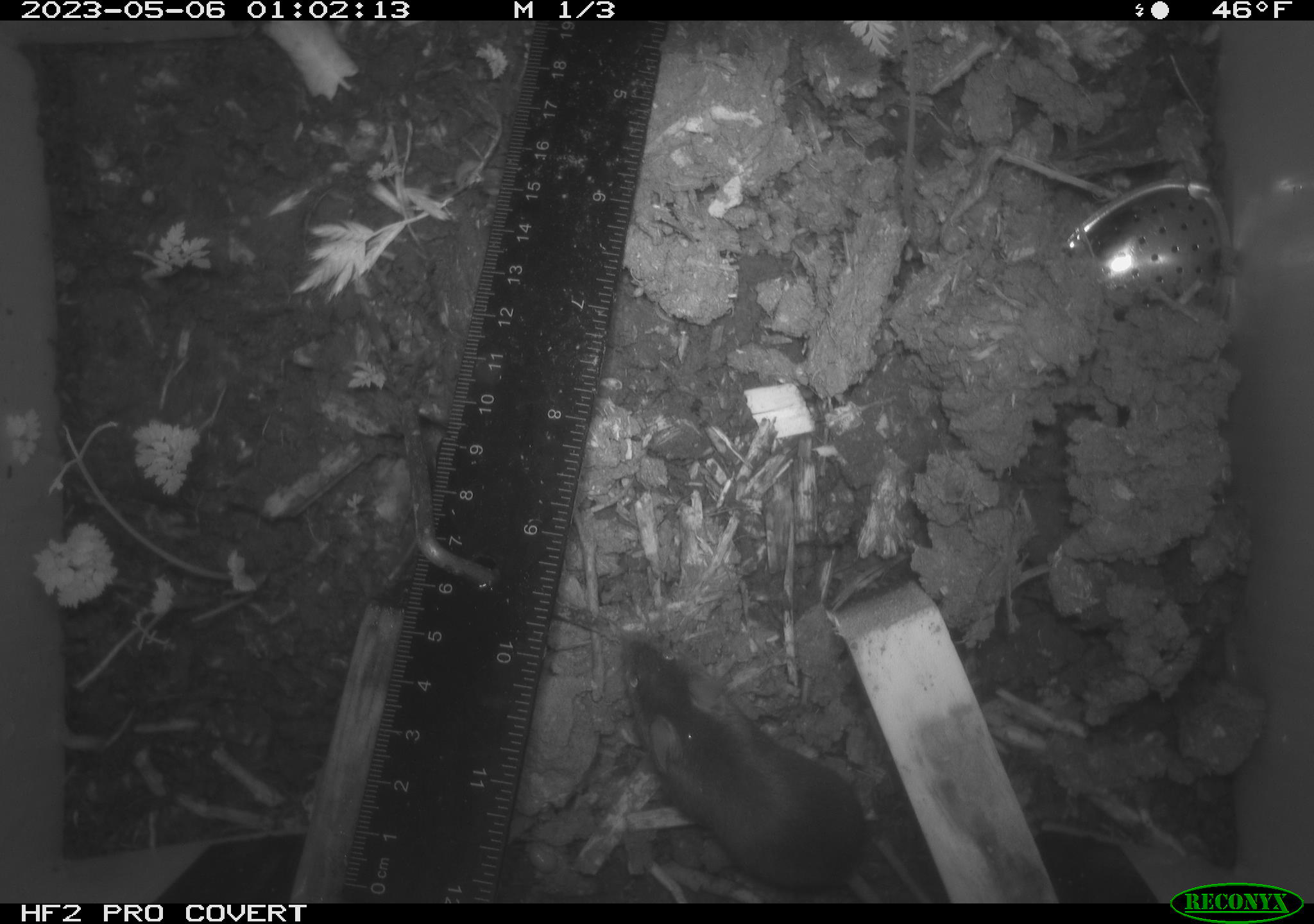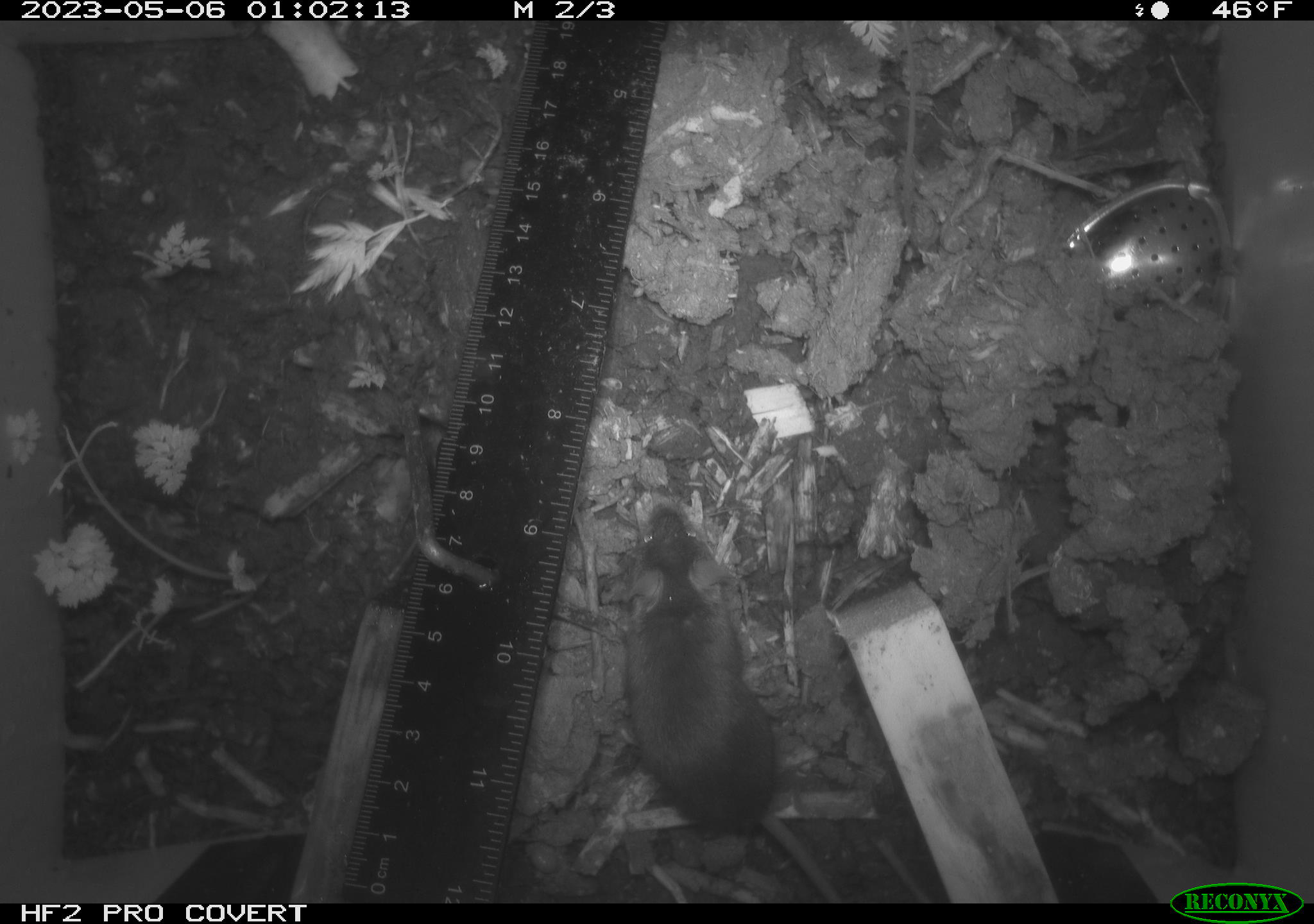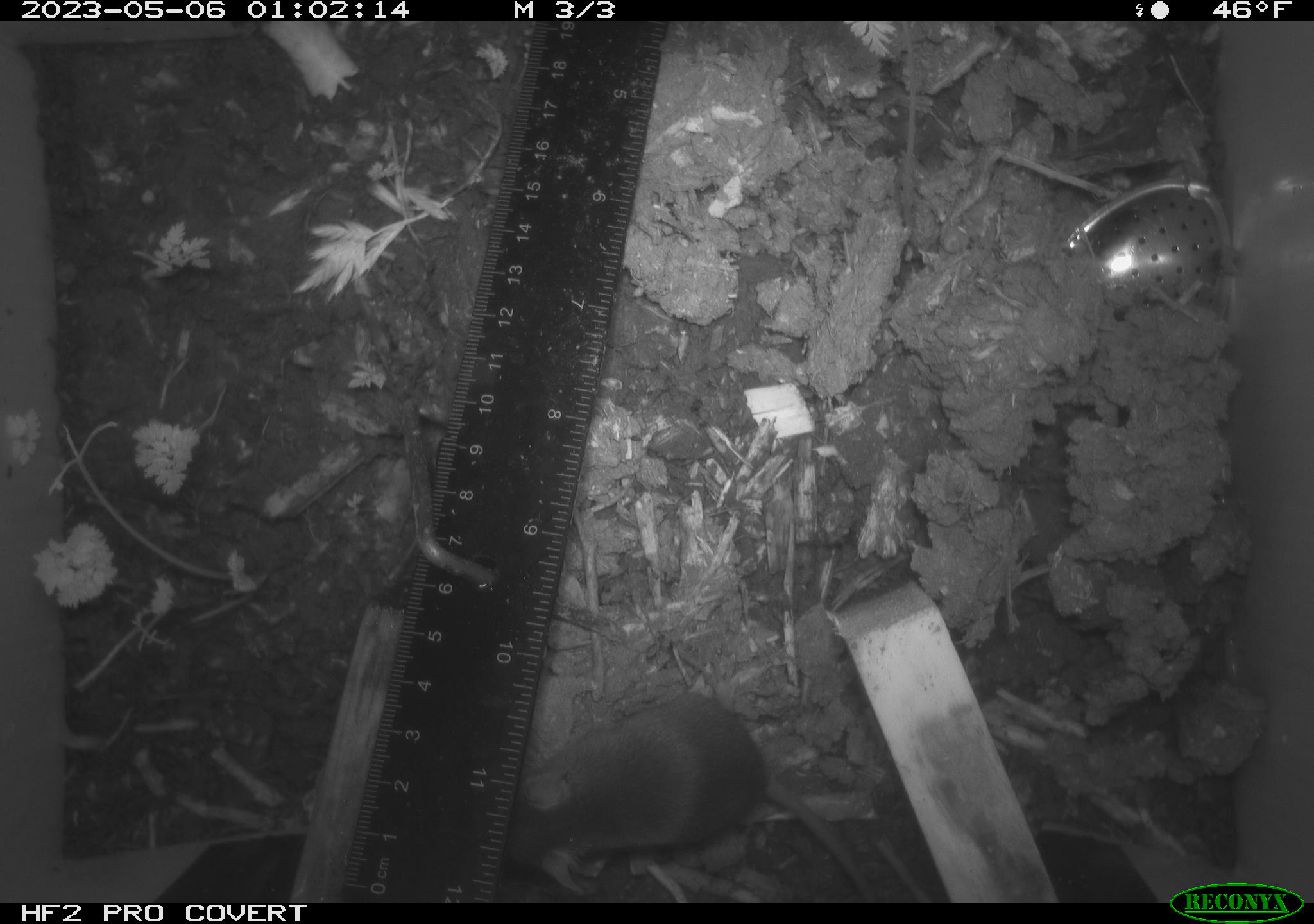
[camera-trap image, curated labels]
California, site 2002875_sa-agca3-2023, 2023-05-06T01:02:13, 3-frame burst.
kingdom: Animalia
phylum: Chordata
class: Mammalia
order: Rodentia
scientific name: Rodentia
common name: mouse species